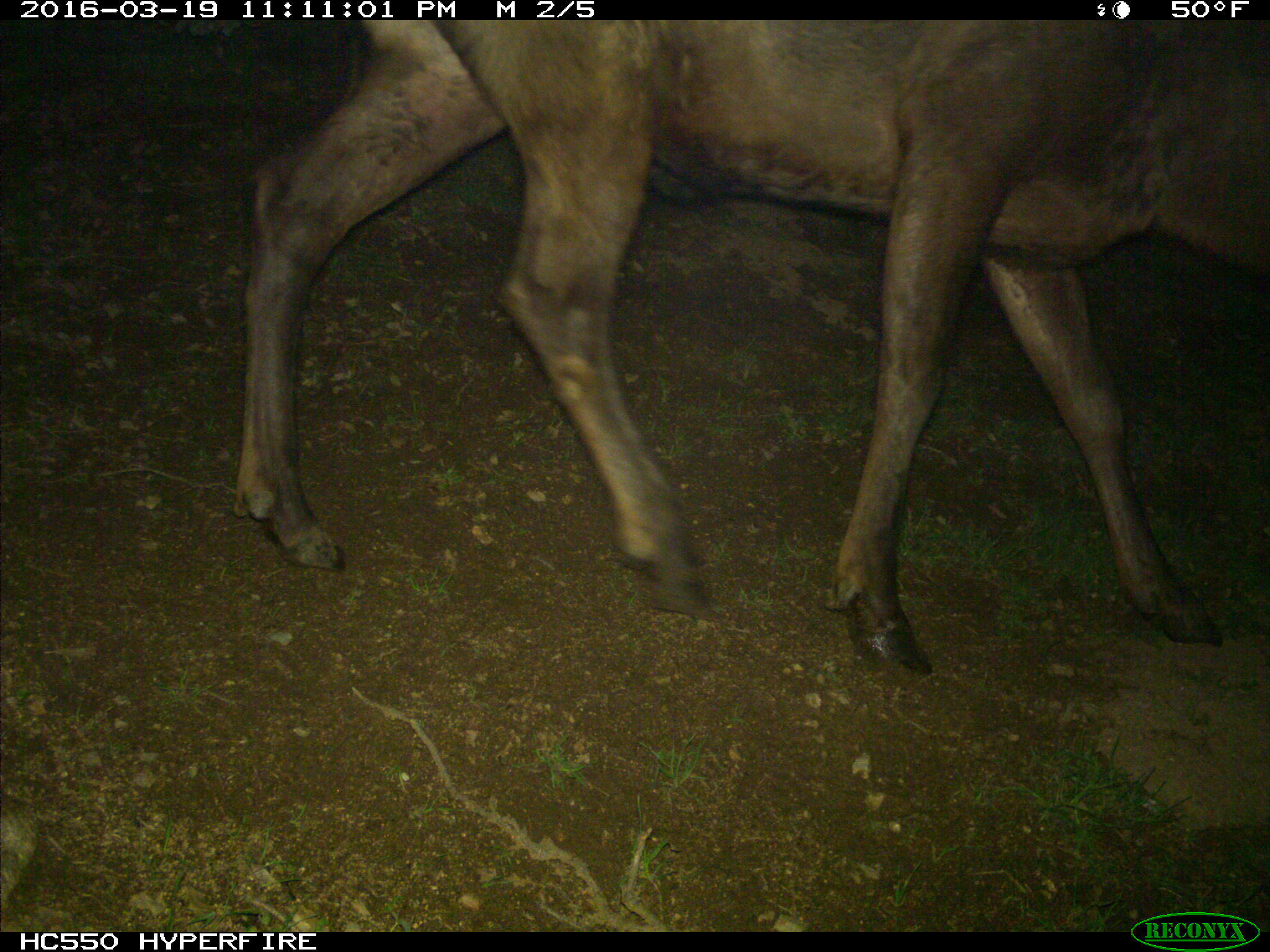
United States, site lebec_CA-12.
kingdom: Animalia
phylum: Chordata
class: Mammalia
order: Artiodactyla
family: Cervidae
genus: Cervus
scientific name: Cervus canadensis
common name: elk